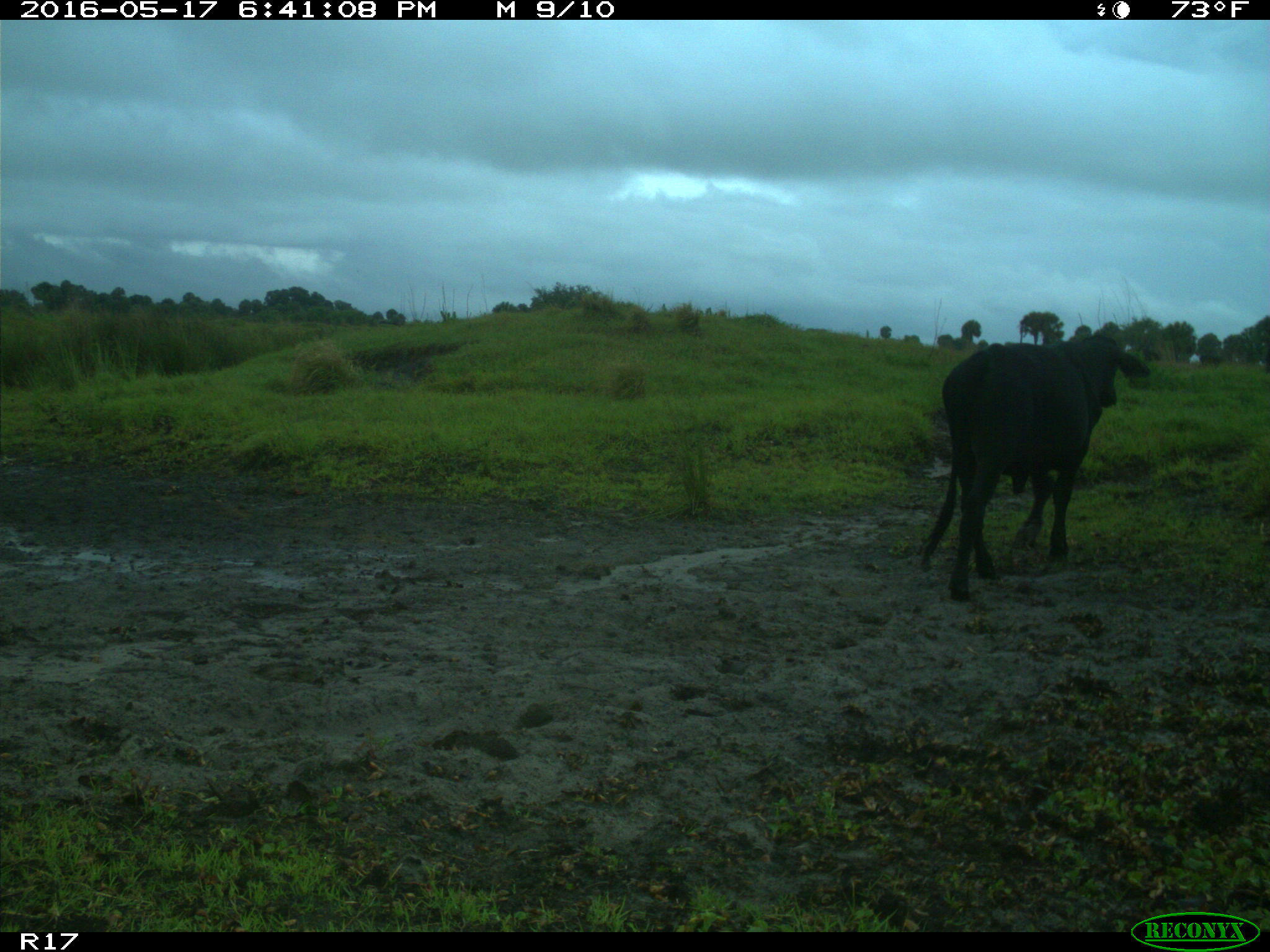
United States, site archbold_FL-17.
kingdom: Animalia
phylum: Chordata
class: Mammalia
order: Artiodactyla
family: Bovidae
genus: Bos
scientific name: Bos taurus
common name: domestic cow